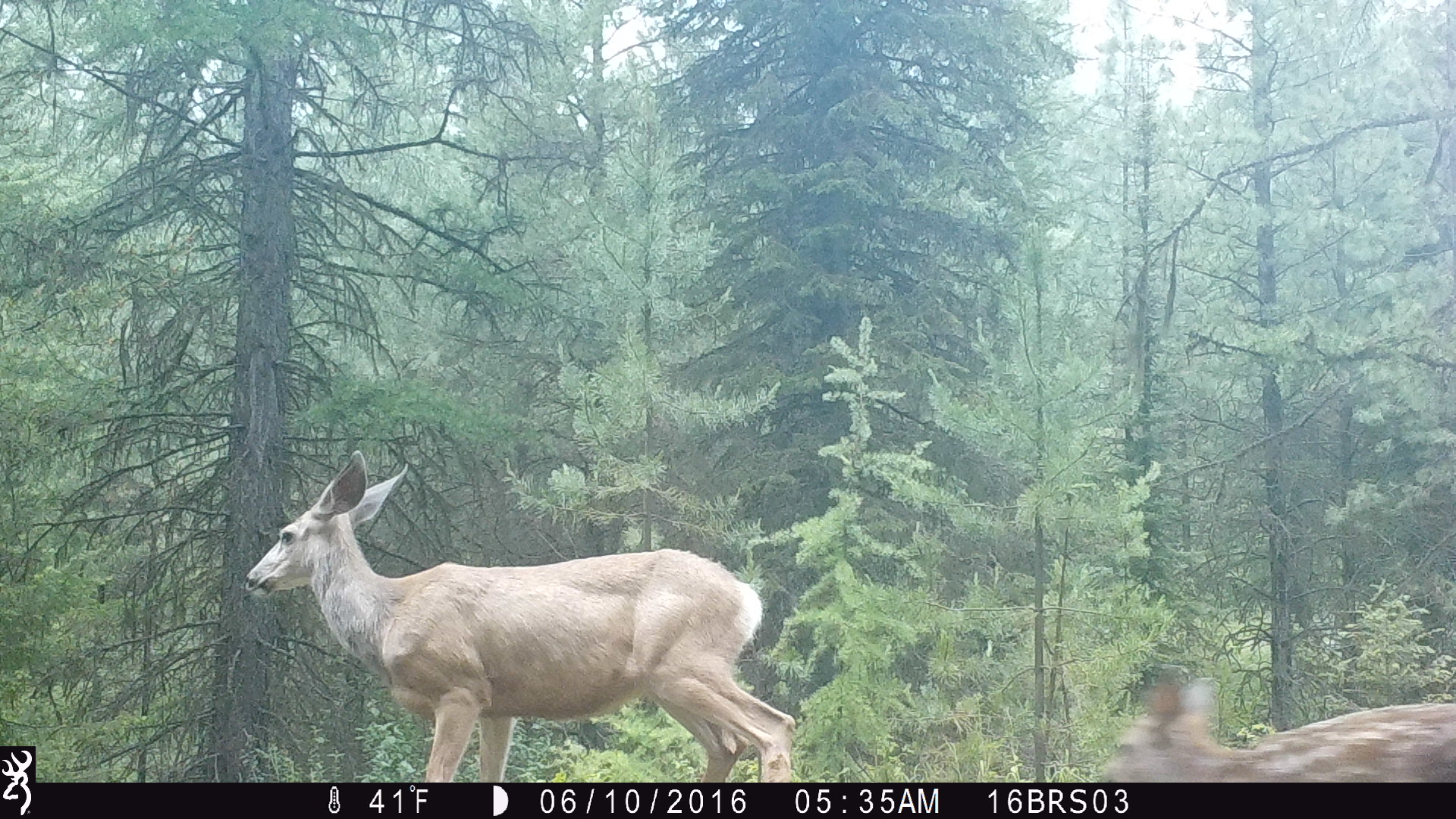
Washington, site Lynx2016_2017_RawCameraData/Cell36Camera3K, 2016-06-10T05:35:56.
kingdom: Animalia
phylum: Chordata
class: Mammalia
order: Artiodactyla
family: Cervidae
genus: Odocoileus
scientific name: Odocoileus hemionus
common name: mule deer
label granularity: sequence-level